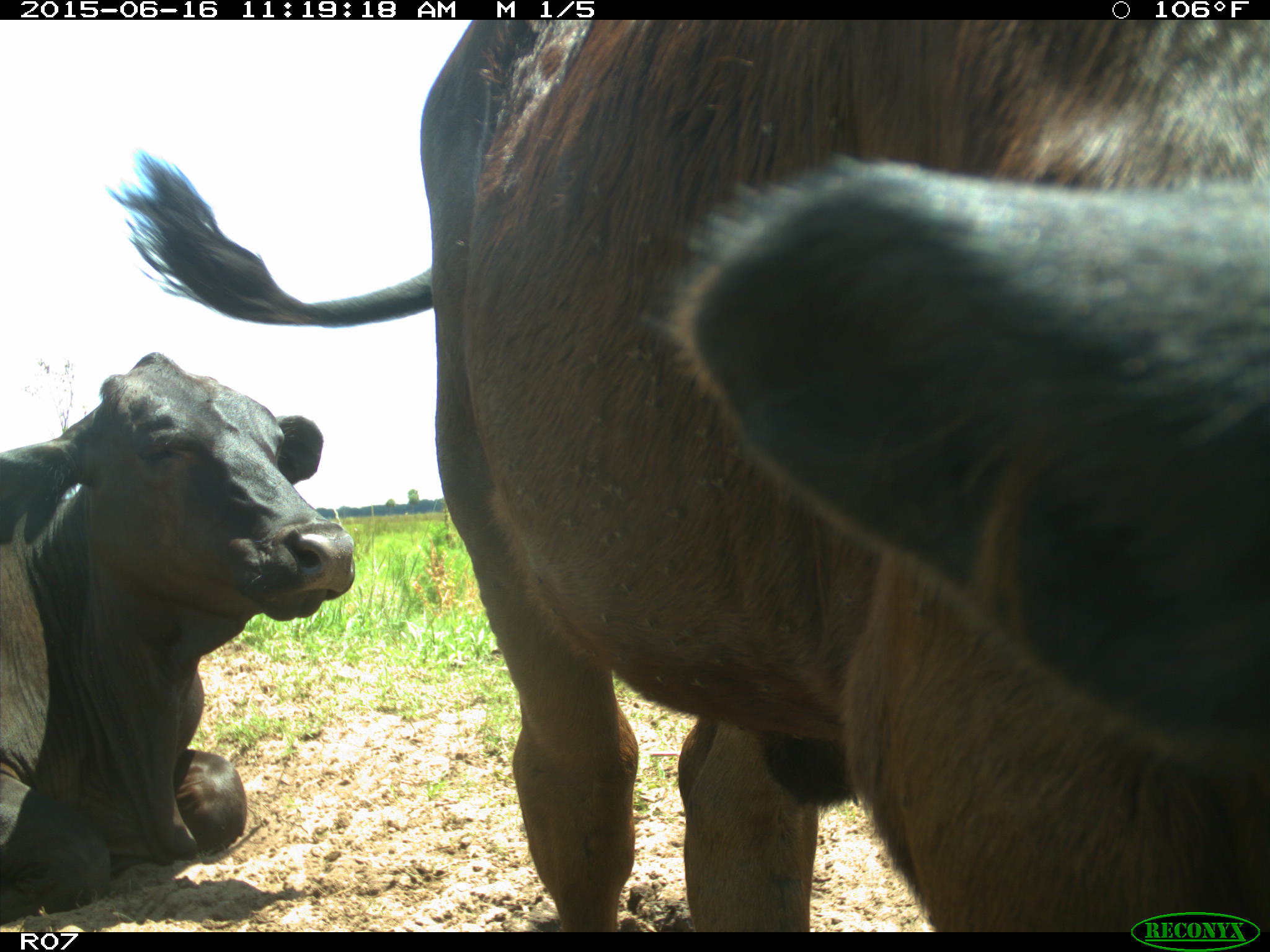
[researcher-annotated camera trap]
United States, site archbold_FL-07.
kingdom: Animalia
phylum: Chordata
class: Mammalia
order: Artiodactyla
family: Bovidae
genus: Bos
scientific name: Bos taurus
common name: domestic cow